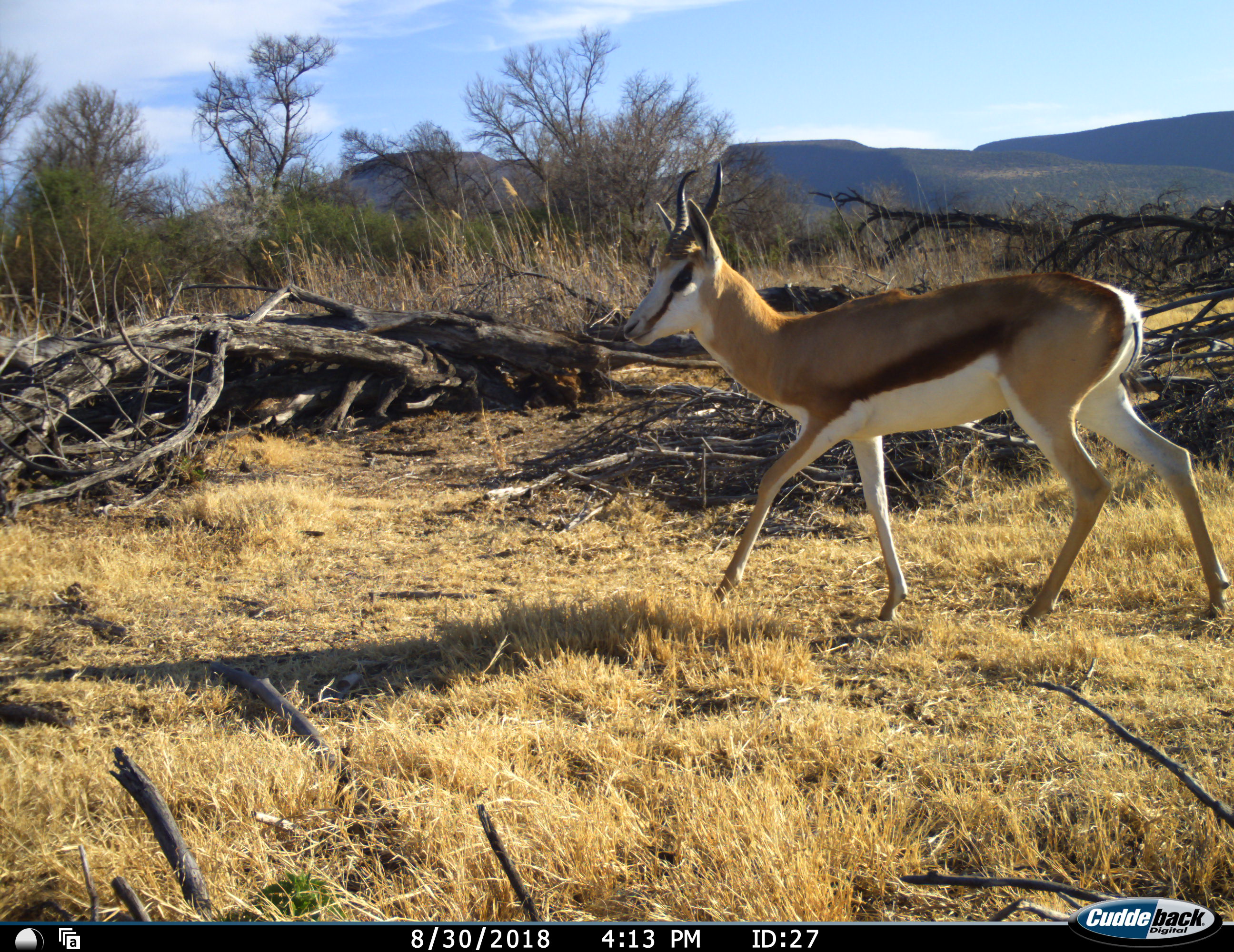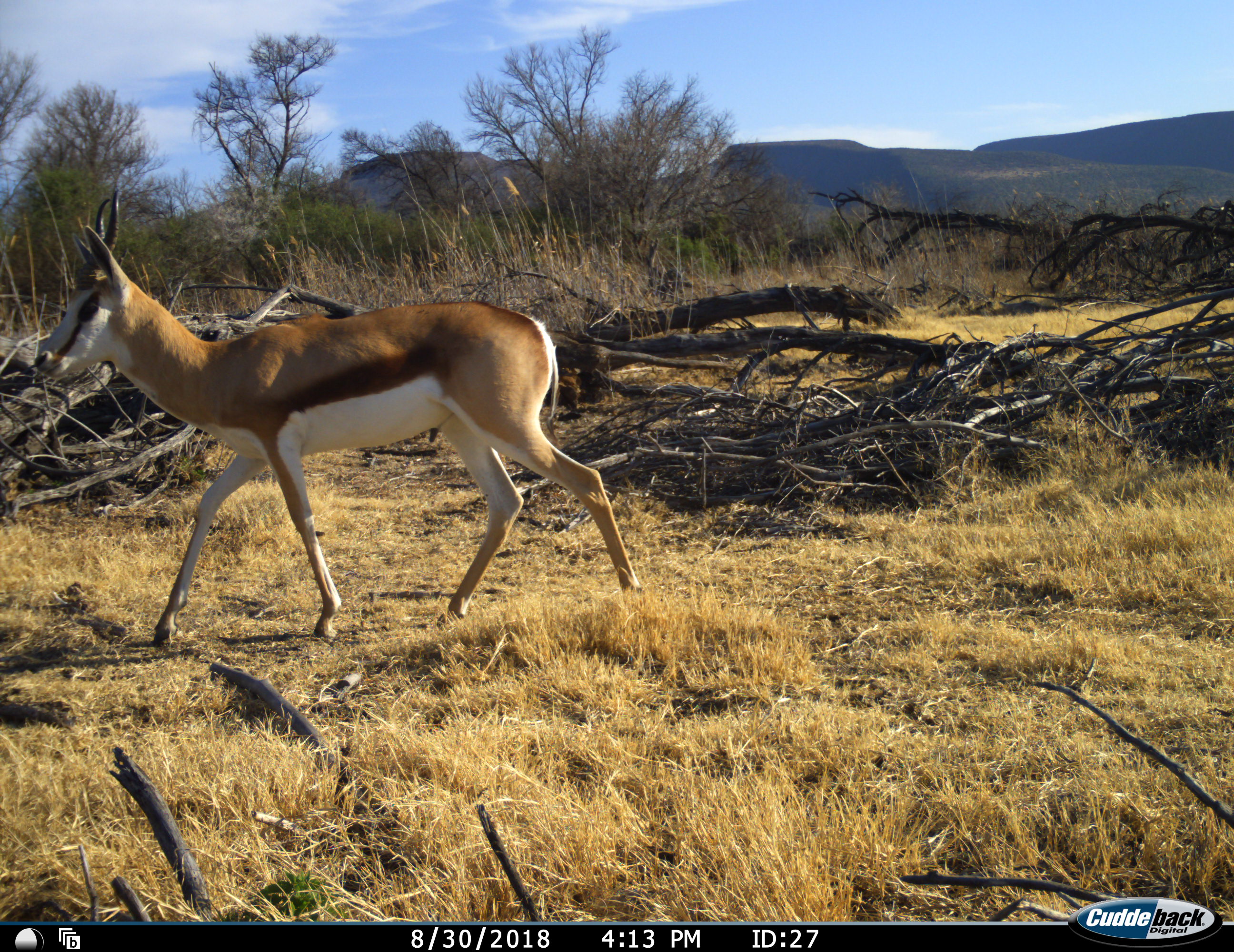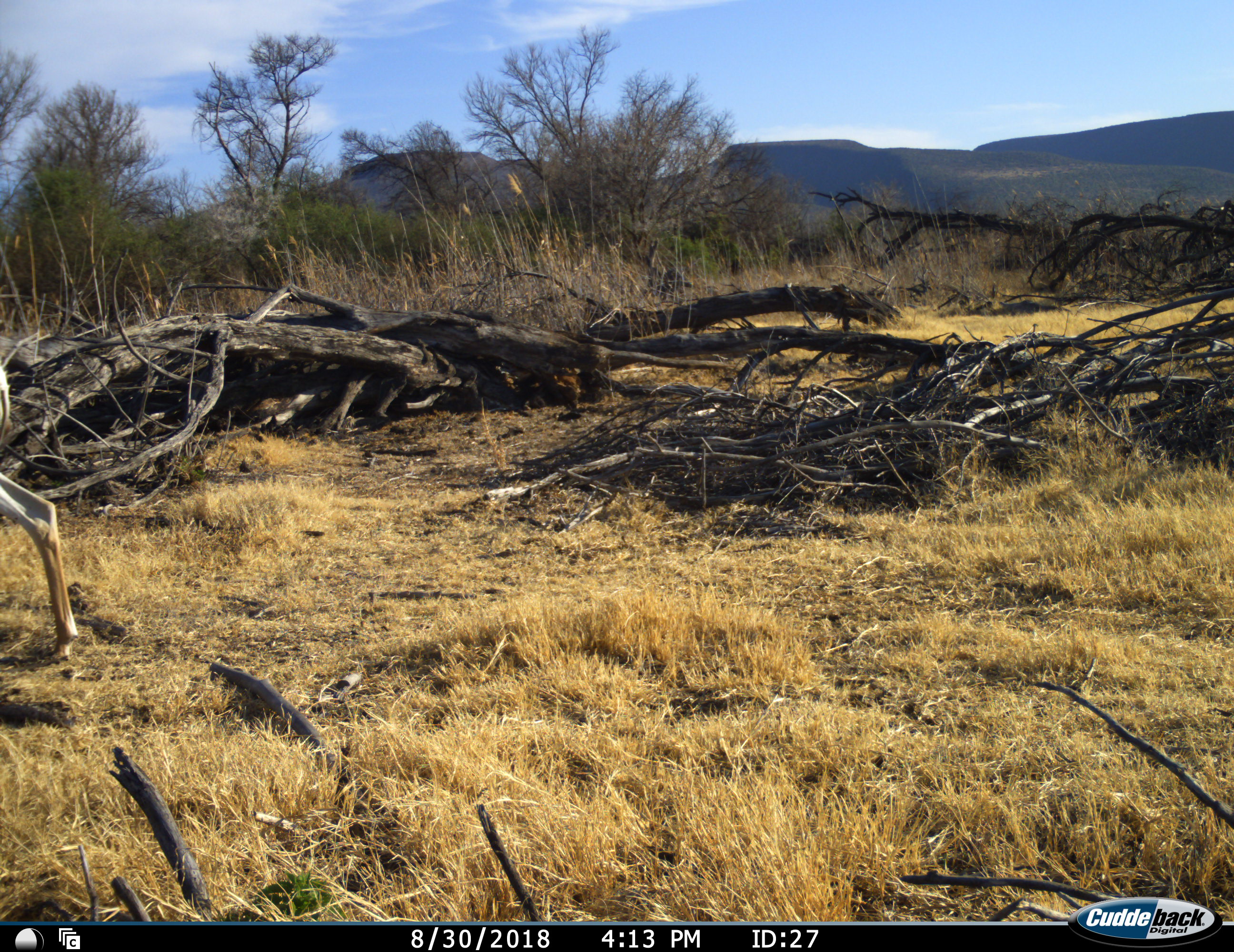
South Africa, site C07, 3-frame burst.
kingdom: Animalia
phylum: Chordata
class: Mammalia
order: Artiodactyla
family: Bovidae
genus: Antidorcas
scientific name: Antidorcas marsupialis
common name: springbok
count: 1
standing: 0%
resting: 0%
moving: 100%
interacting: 0%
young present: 0%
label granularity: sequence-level